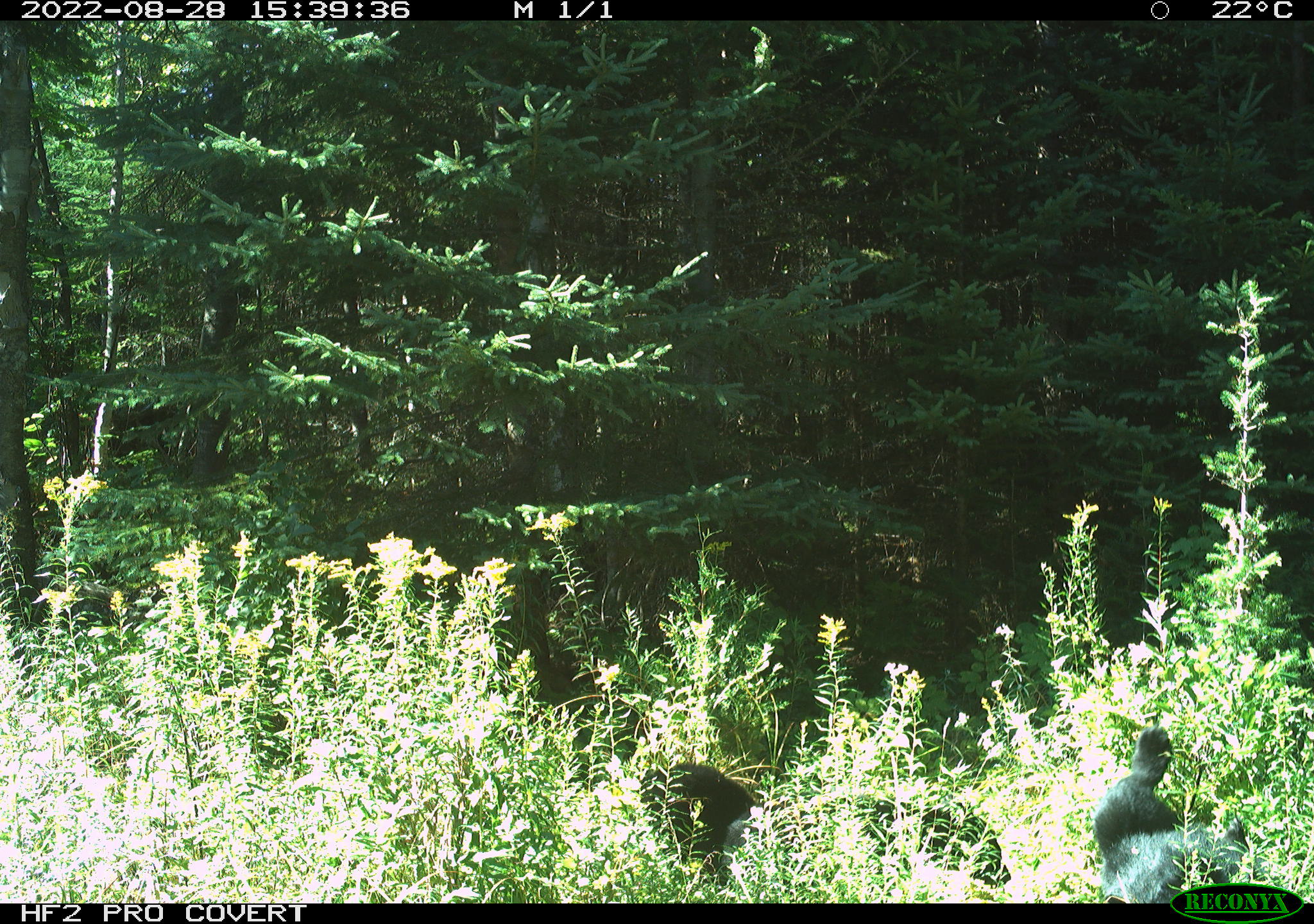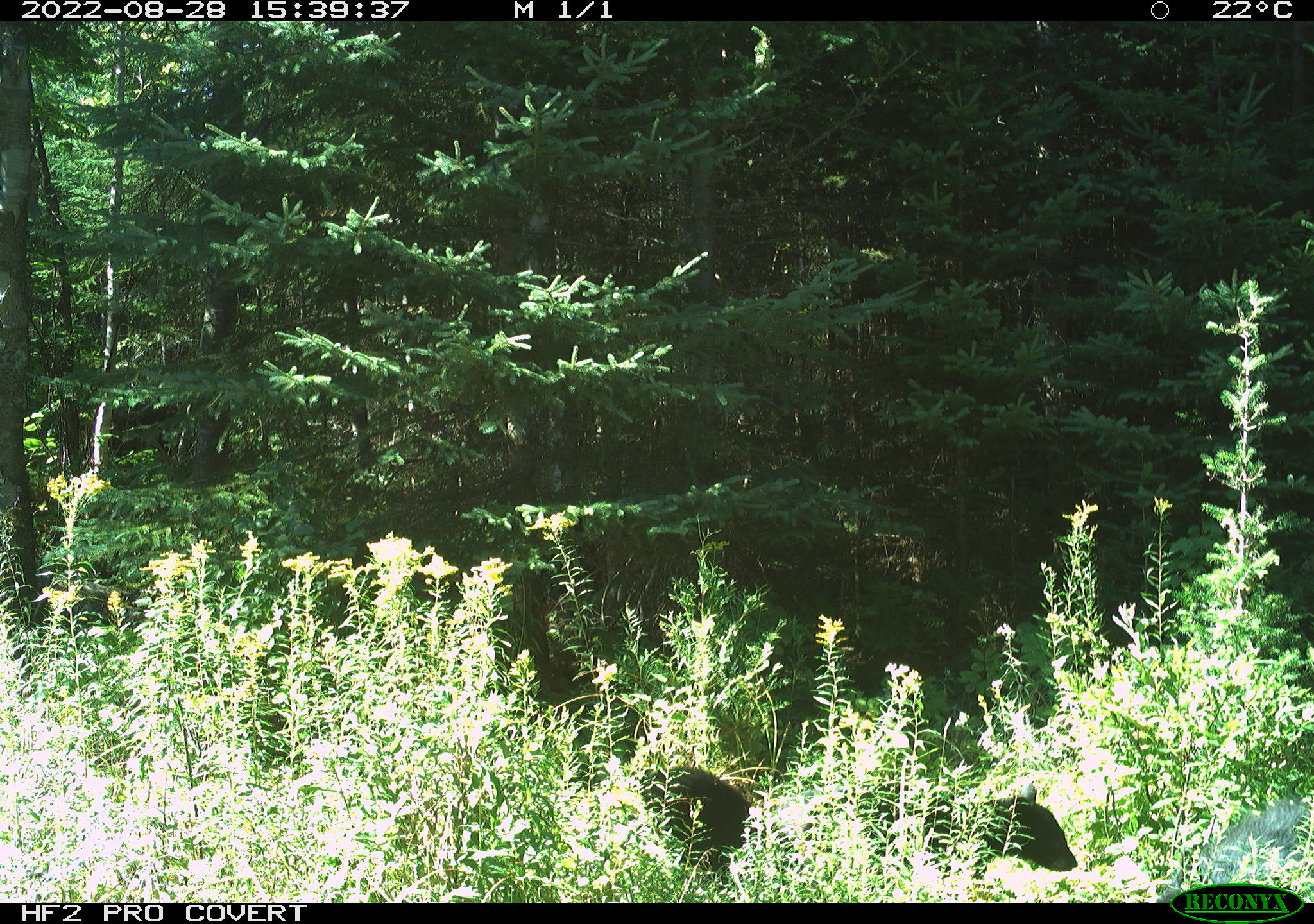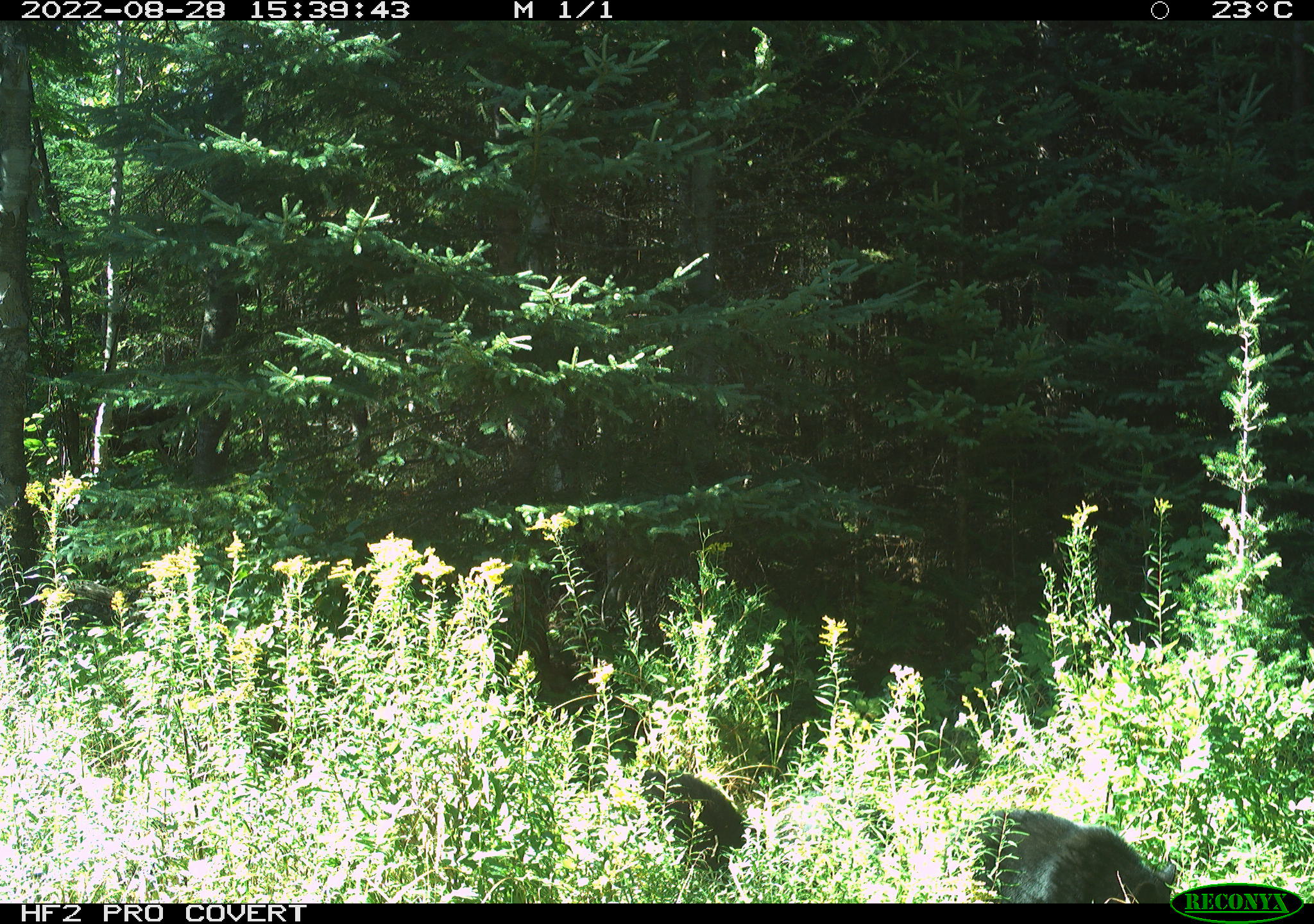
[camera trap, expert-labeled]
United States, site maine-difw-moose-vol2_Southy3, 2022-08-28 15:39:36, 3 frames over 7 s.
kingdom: Animalia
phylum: Chordata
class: Mammalia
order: Carnivora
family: Ursidae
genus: Ursus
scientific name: Ursus americanus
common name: black bear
Black bear (Ursus americanus).